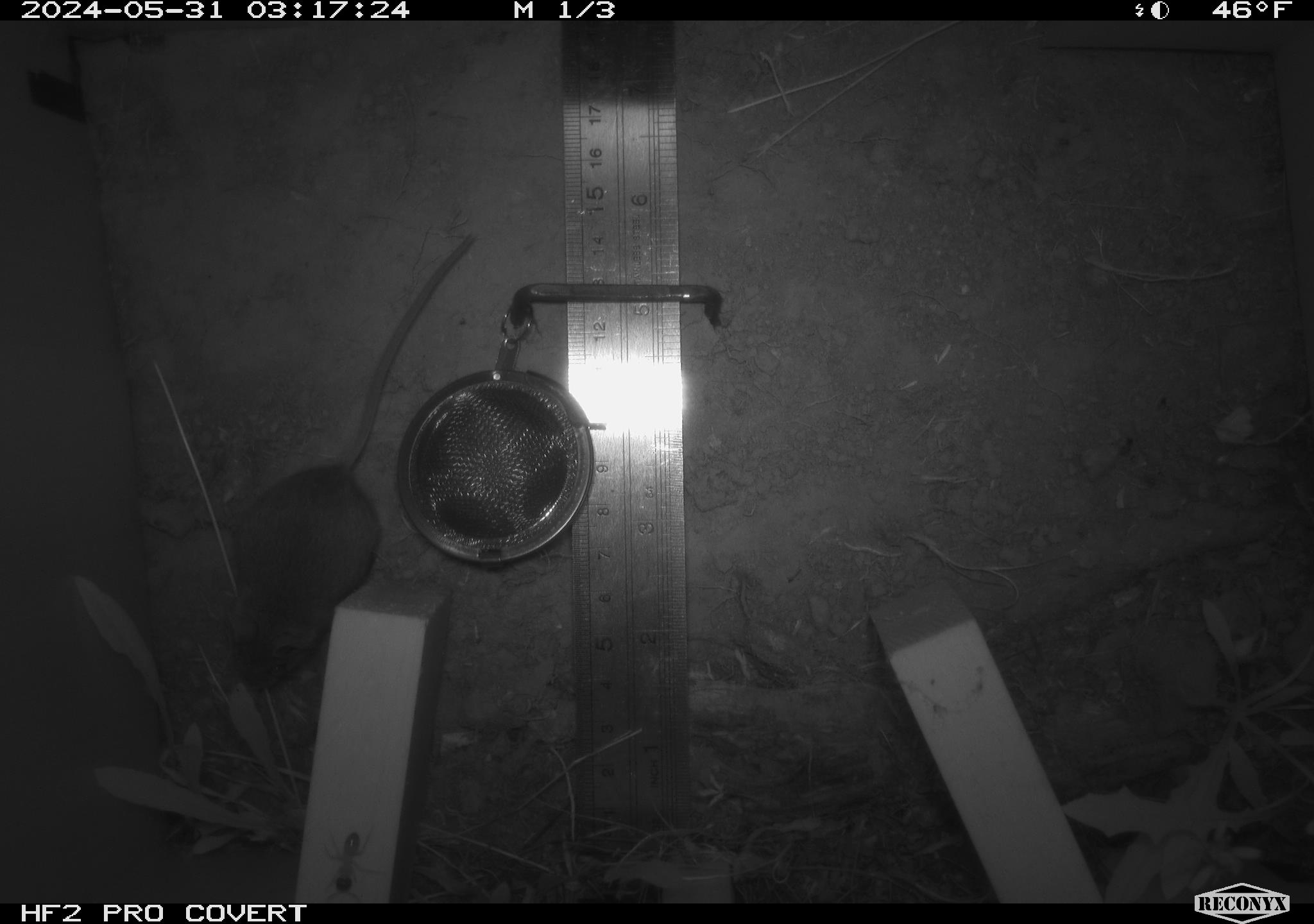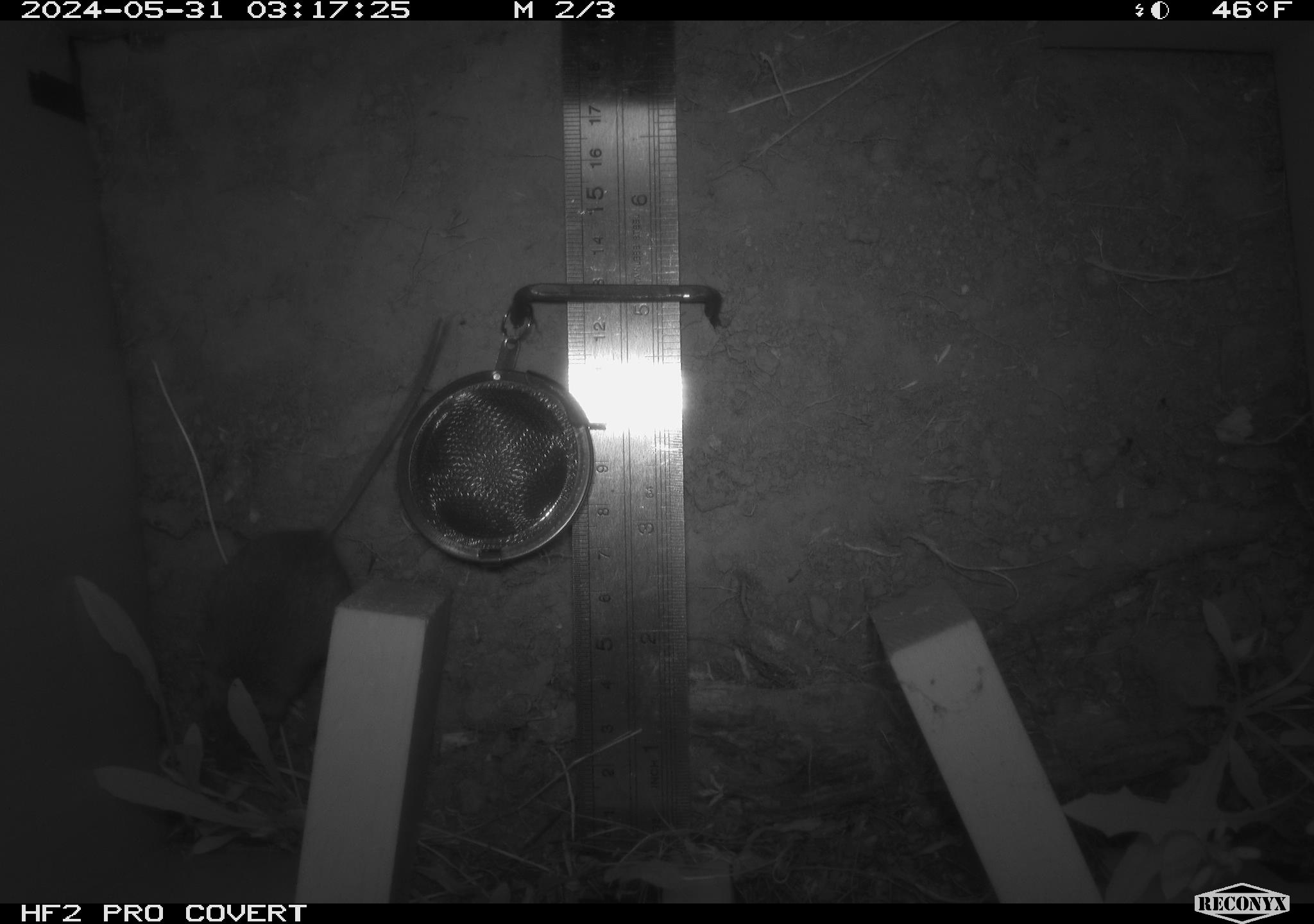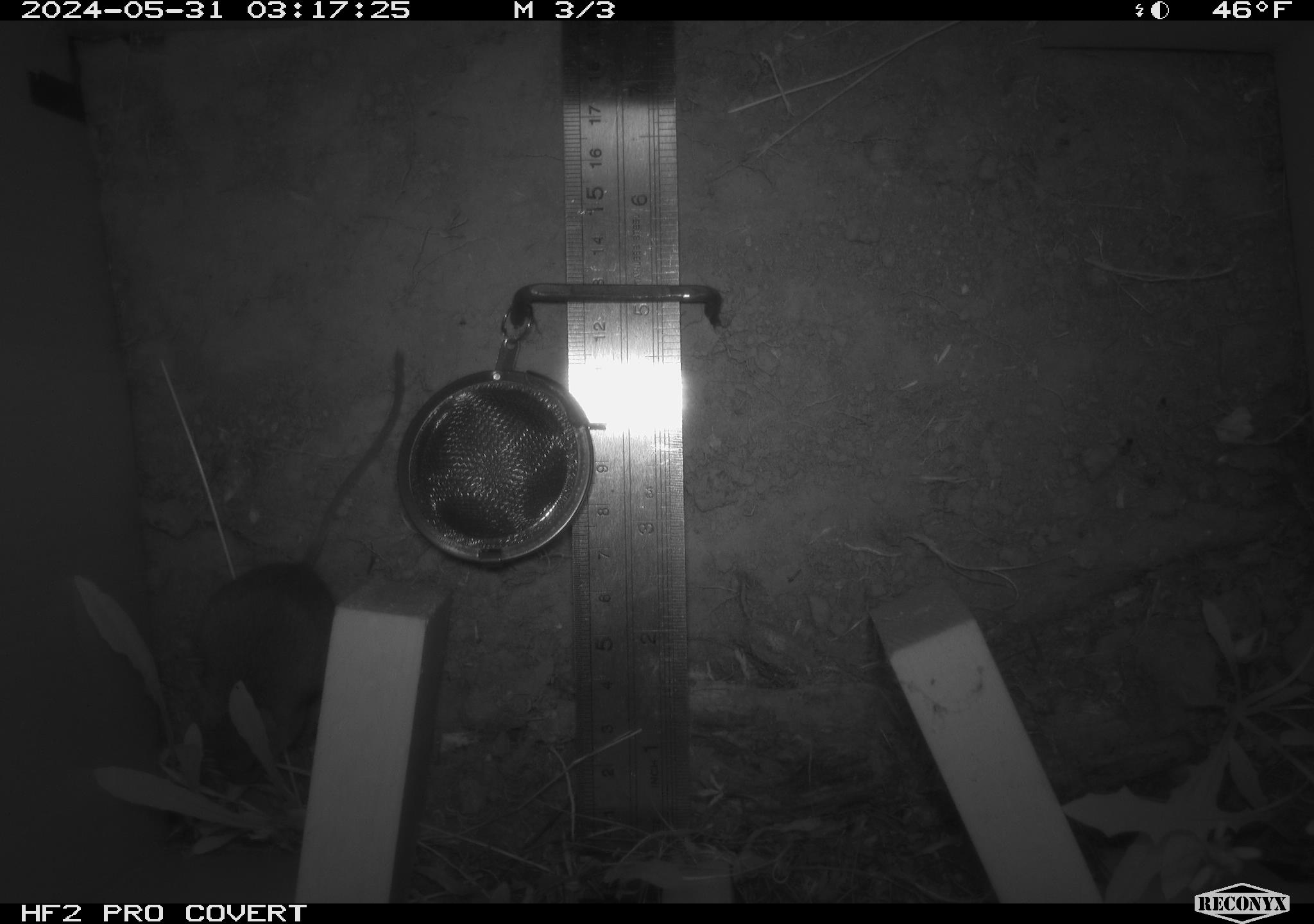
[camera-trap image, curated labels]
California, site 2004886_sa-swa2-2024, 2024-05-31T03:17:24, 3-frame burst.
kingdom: Animalia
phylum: Chordata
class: Mammalia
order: Rodentia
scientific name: Rodentia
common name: mouse species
Mouse species (Rodentia).